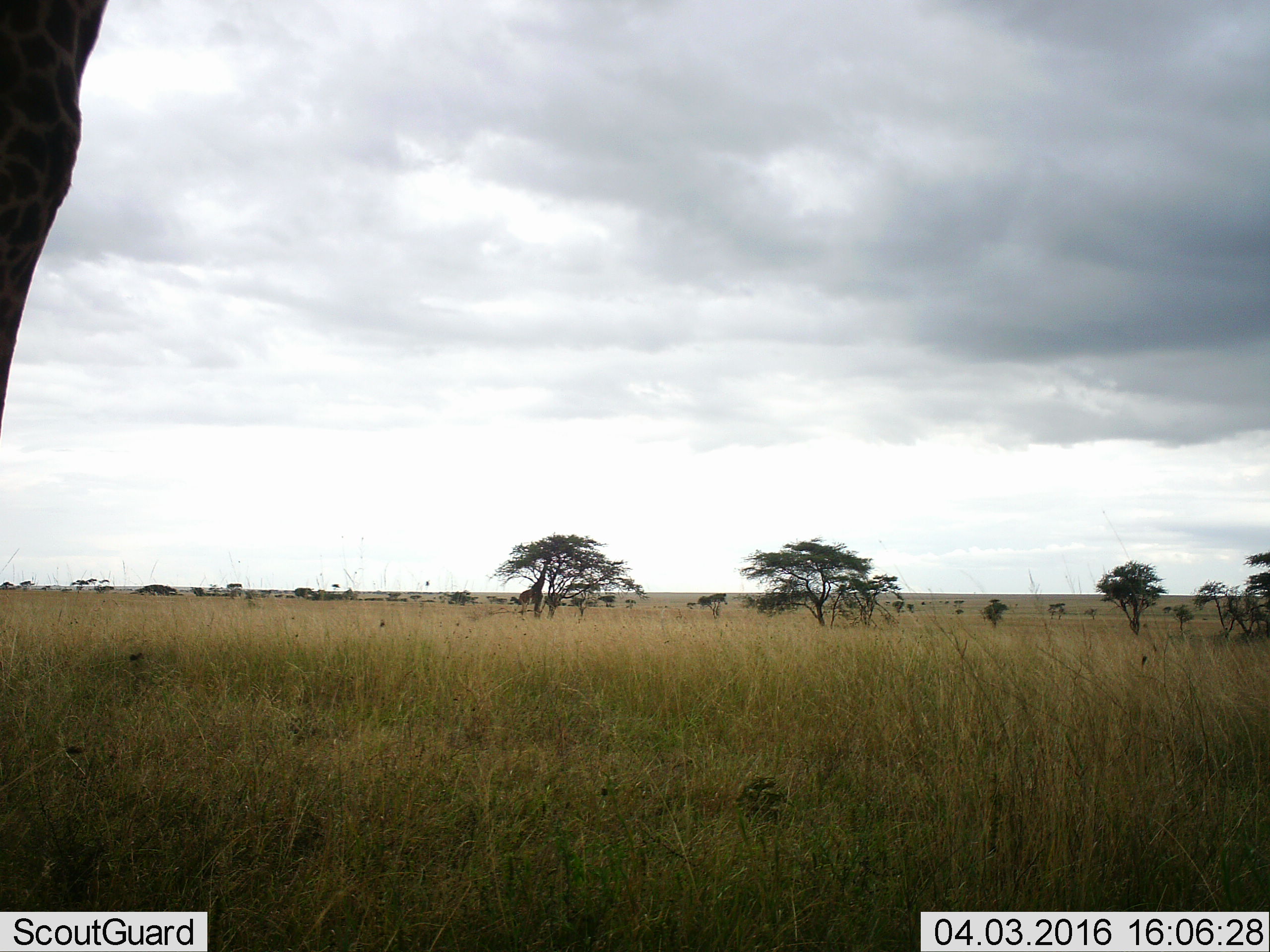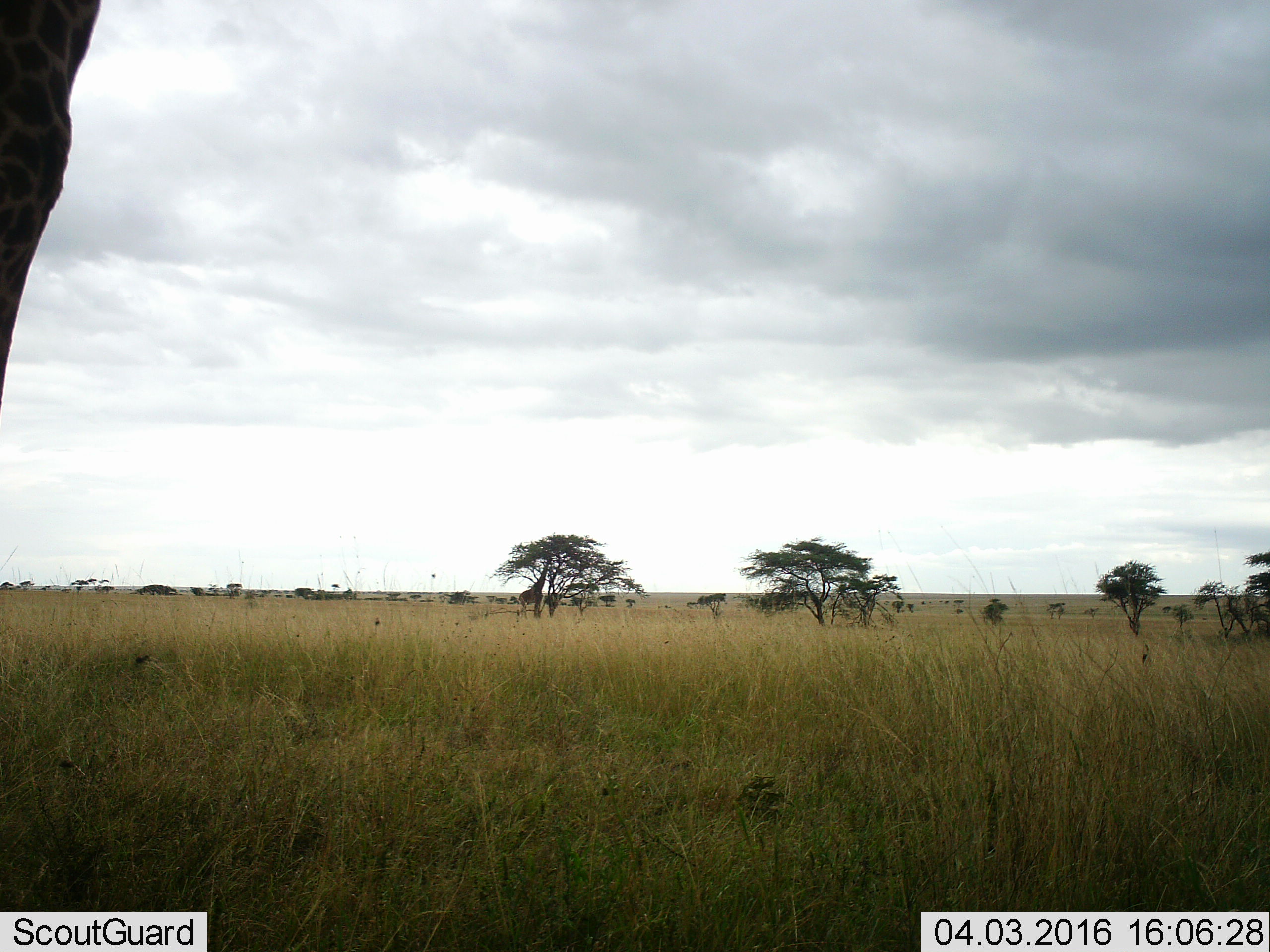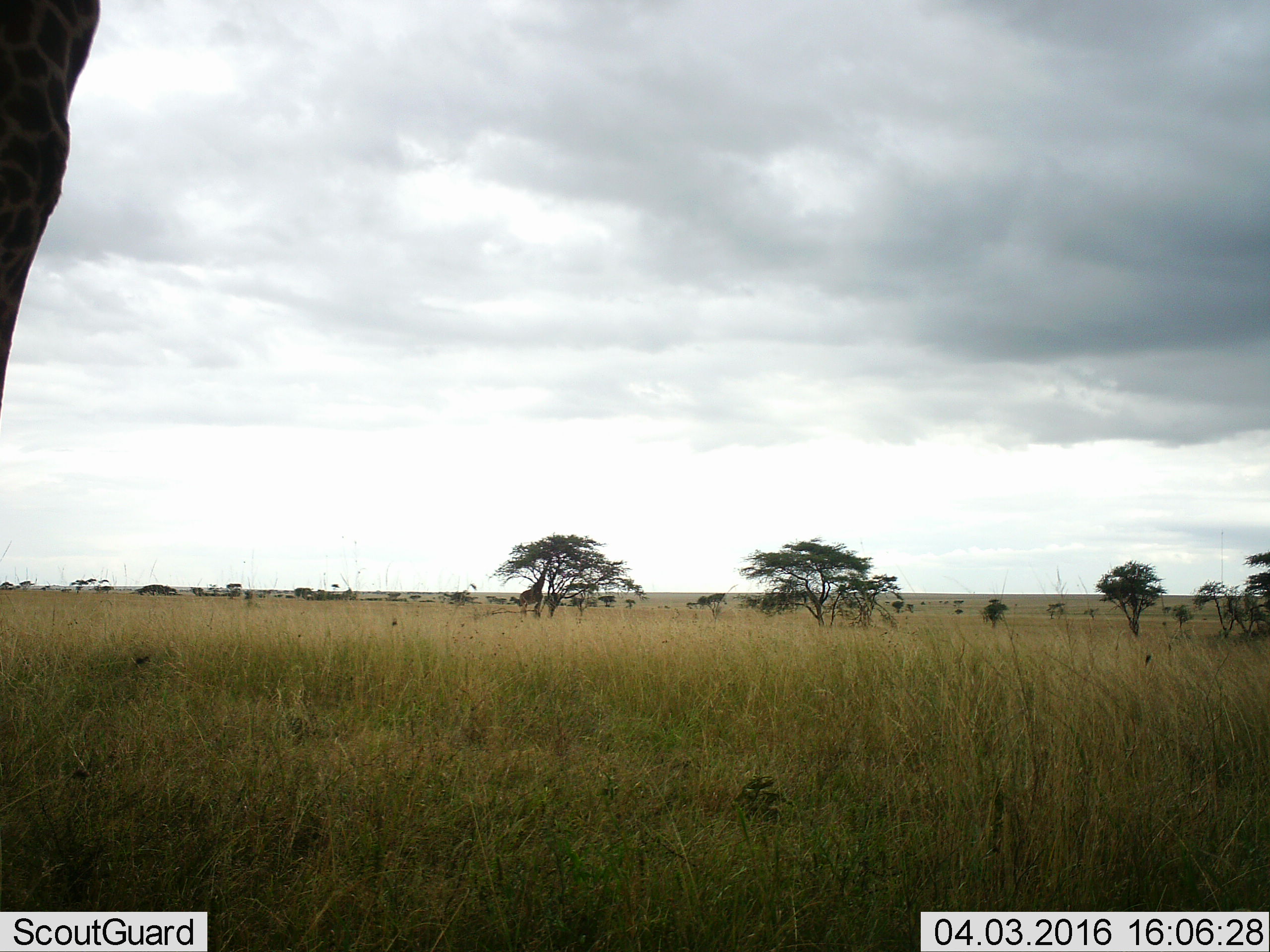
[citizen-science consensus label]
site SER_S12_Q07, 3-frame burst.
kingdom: Animalia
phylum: Chordata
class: Mammalia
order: Artiodactyla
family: Giraffidae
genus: Giraffa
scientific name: Giraffa camelopardalis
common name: giraffe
Giraffe (Giraffa camelopardalis), count 1. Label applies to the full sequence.